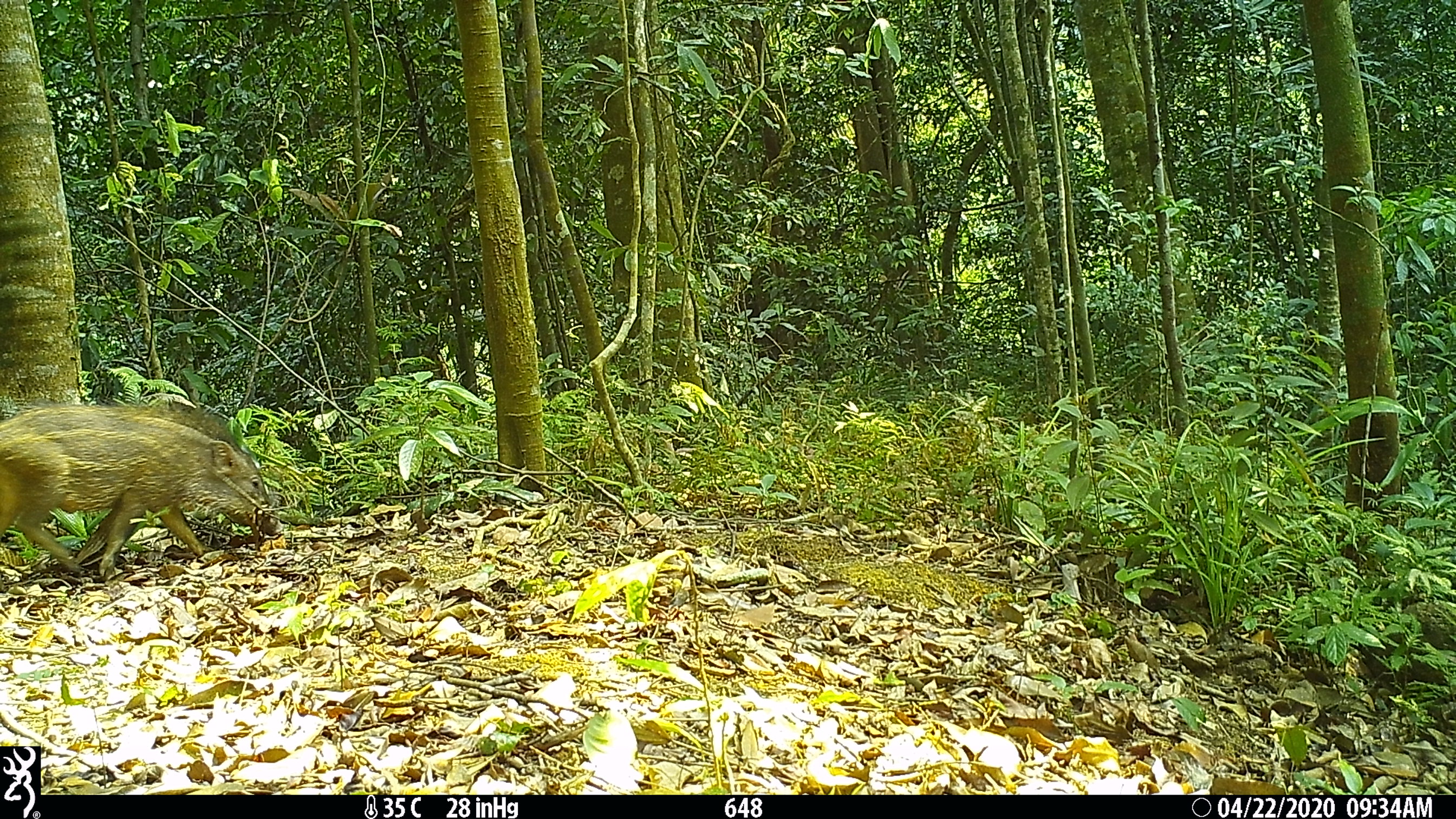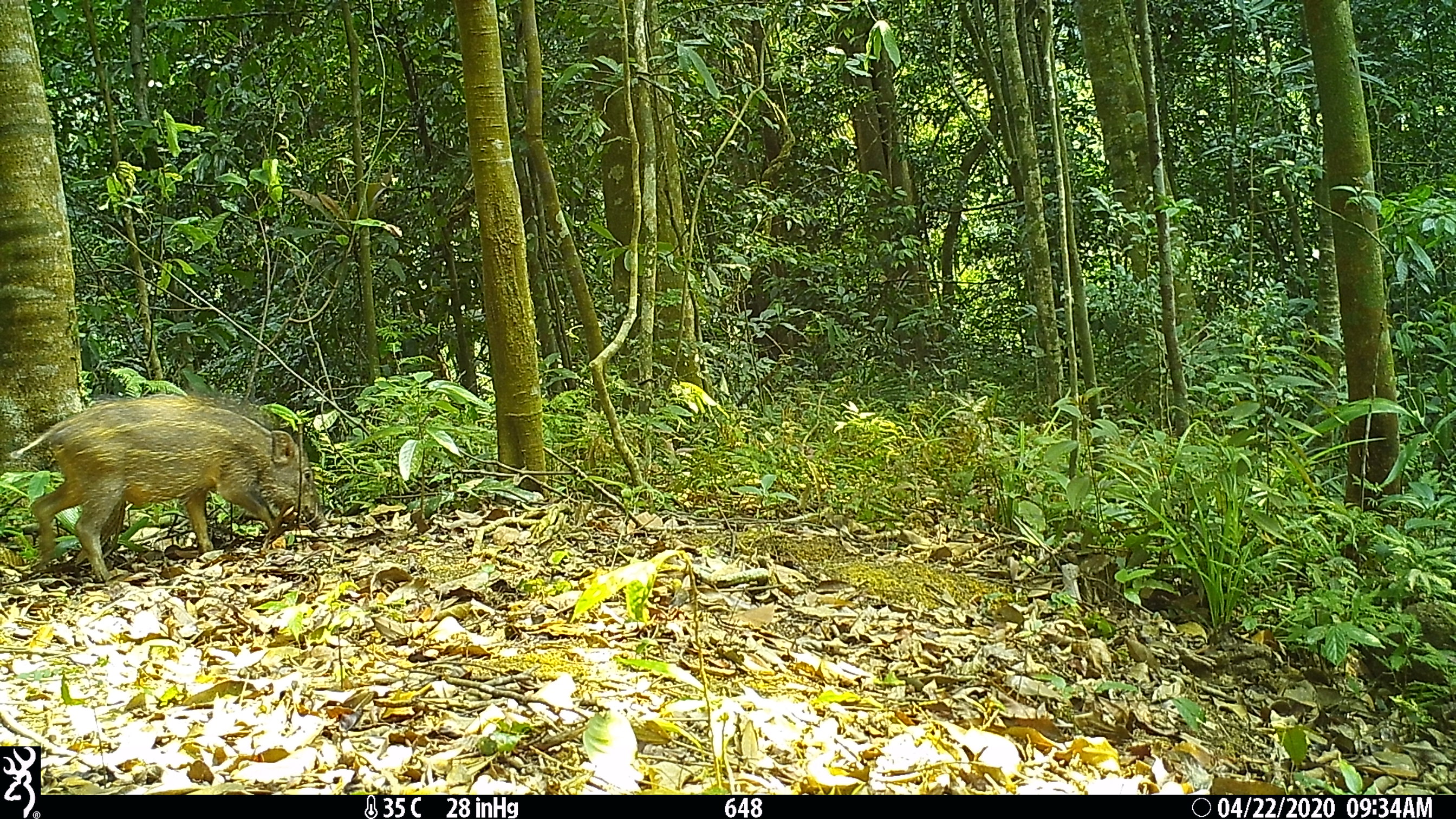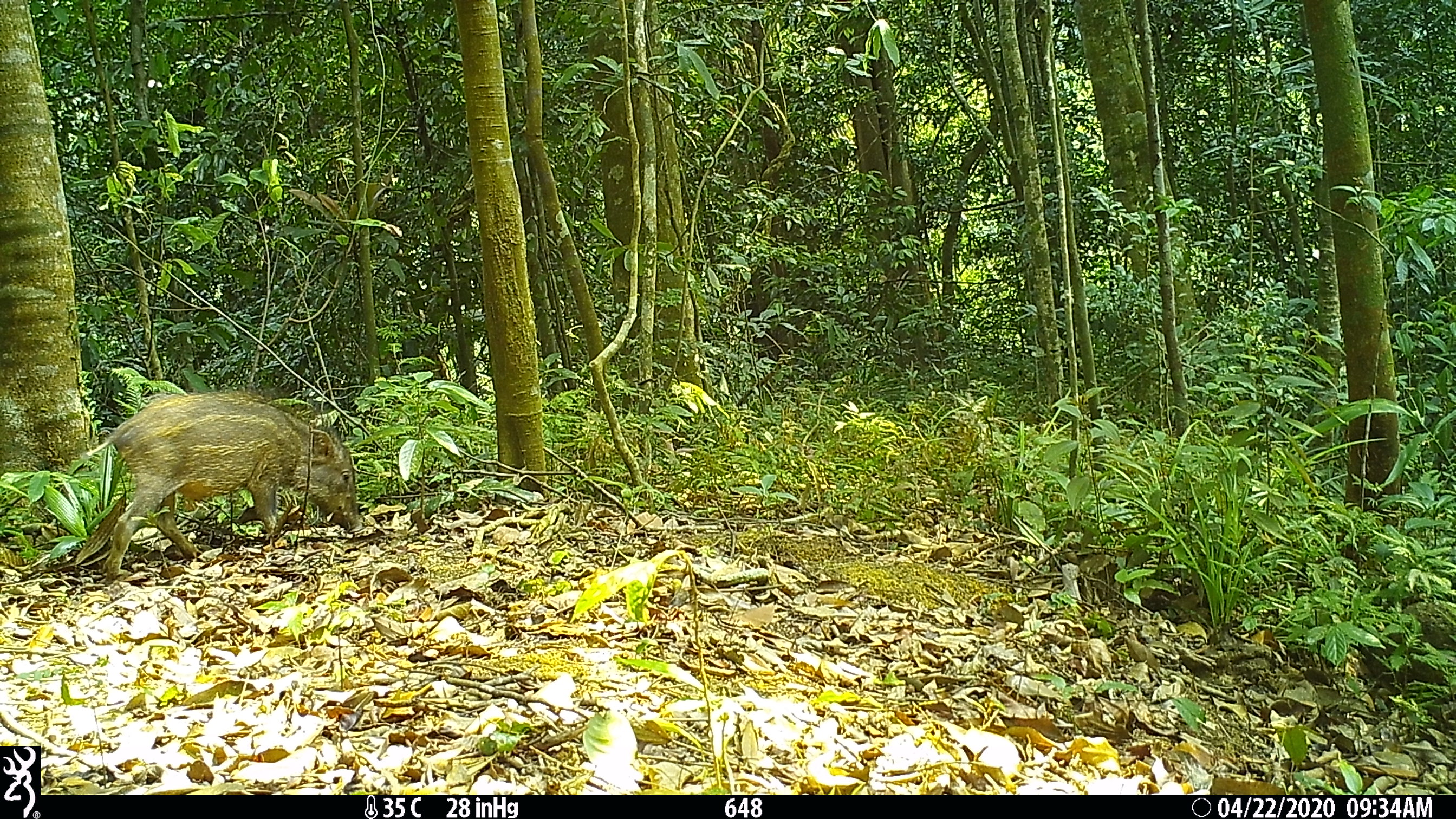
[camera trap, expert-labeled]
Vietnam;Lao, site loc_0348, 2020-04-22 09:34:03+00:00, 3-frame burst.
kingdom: Animalia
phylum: Chordata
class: Mammalia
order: Artiodactyla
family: Suidae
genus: Sus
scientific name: Sus scrofa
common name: eurasian wild pig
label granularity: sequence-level